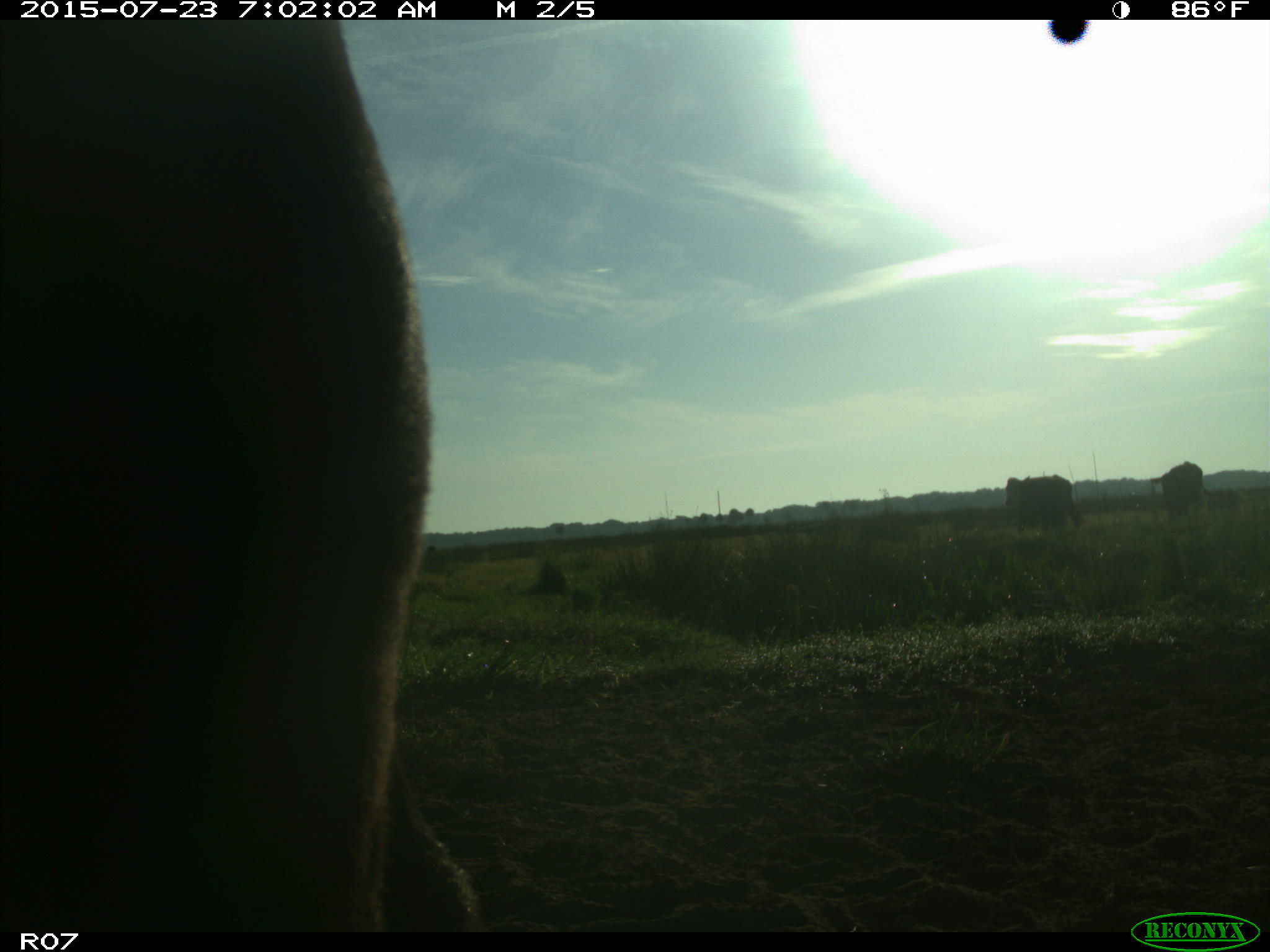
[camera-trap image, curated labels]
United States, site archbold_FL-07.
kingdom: Animalia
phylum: Chordata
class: Mammalia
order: Artiodactyla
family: Bovidae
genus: Bos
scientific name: Bos taurus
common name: domestic cow